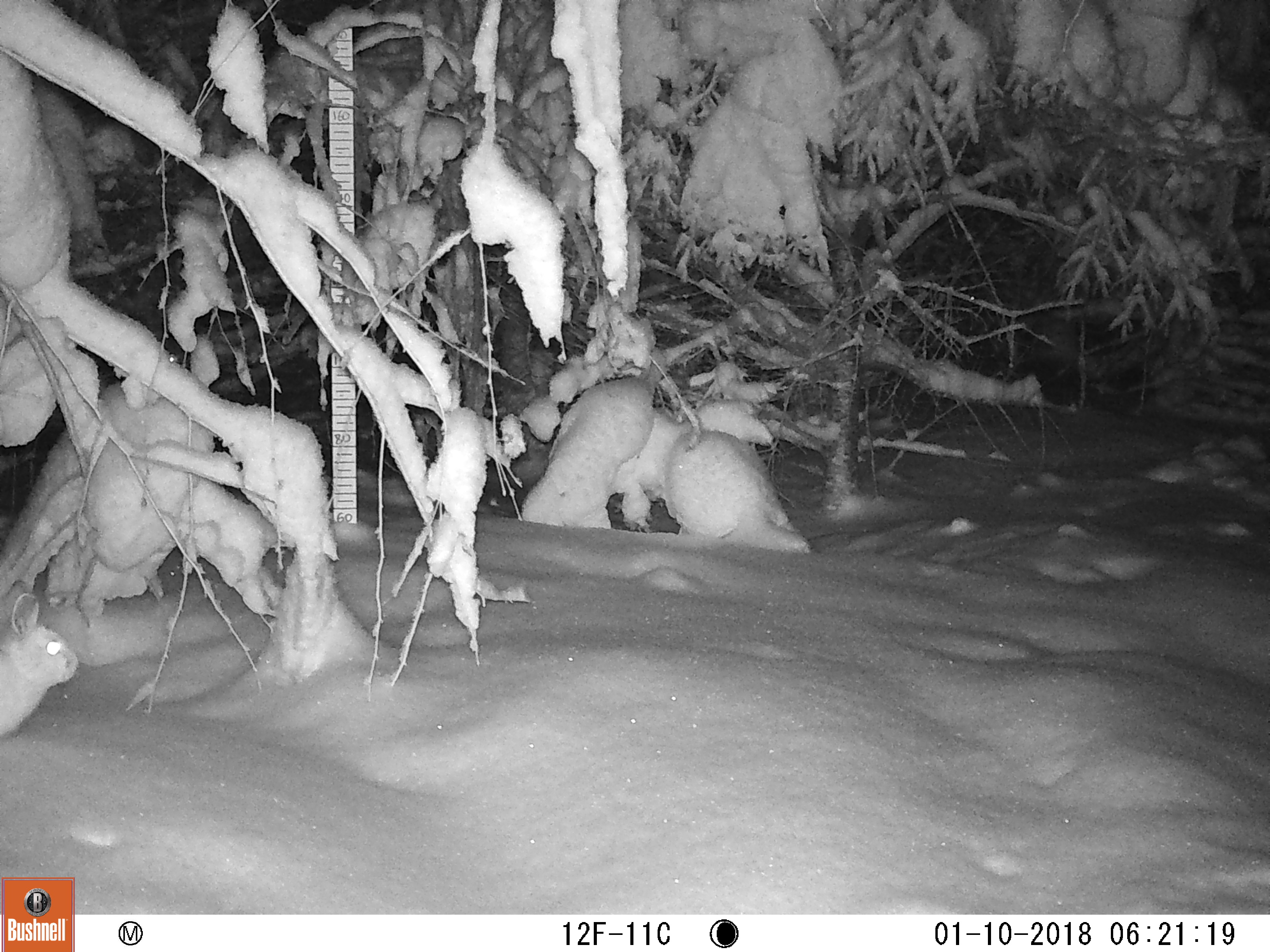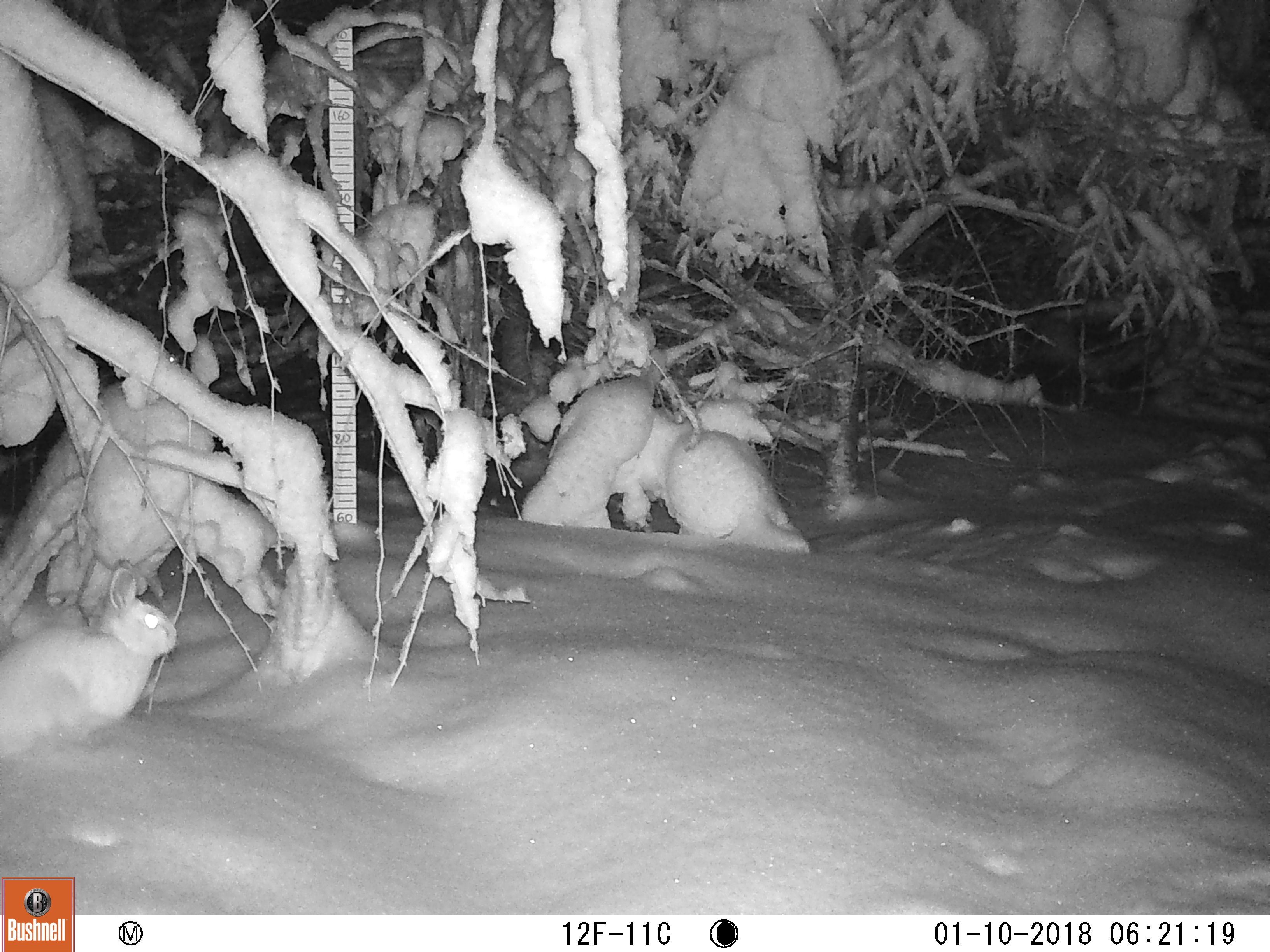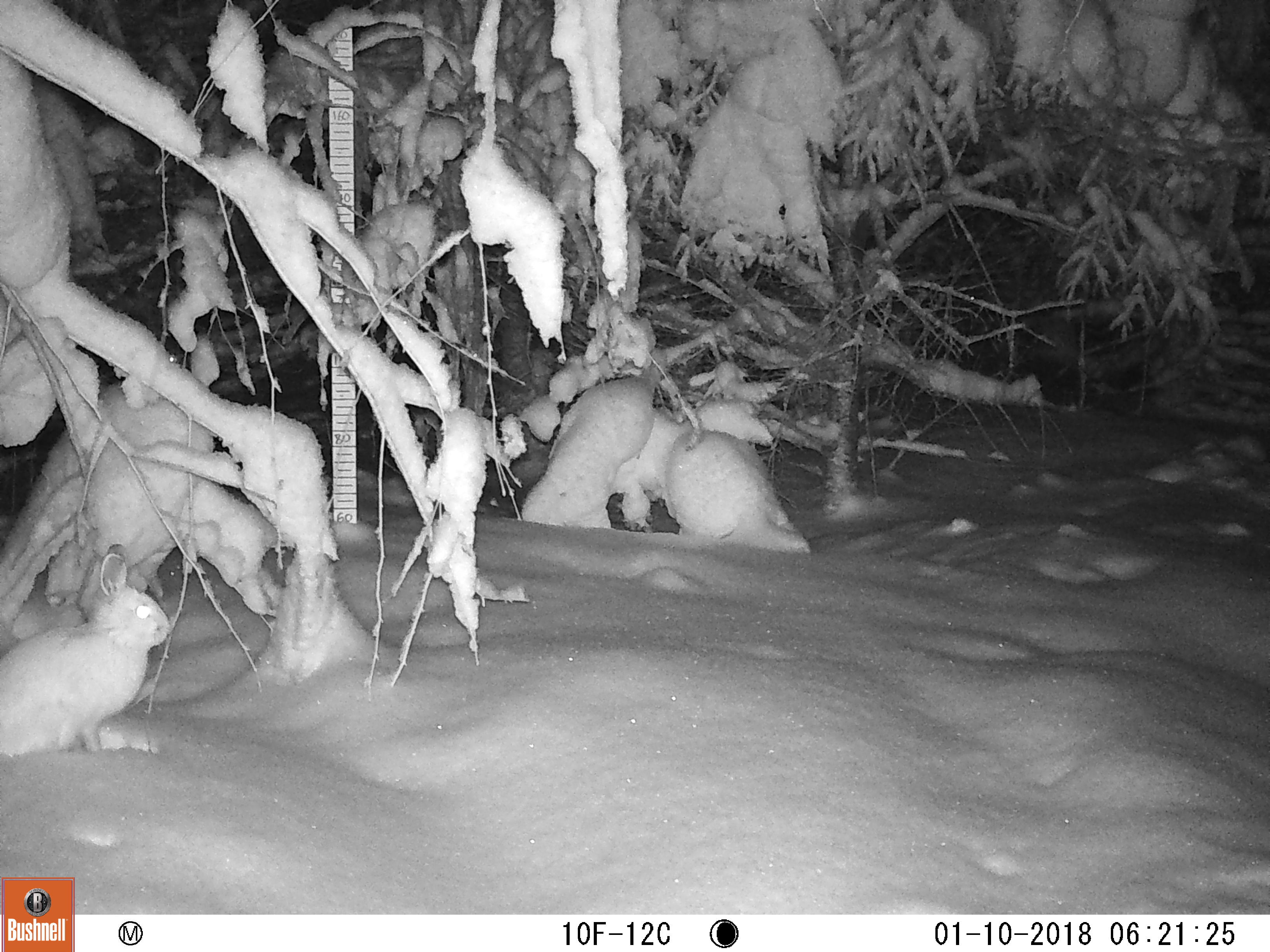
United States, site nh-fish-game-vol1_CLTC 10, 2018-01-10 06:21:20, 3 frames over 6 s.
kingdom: Animalia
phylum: Chordata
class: Mammalia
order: Lagomorpha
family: Leporidae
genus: Lepus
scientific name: Lepus americanus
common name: snowshoe hare